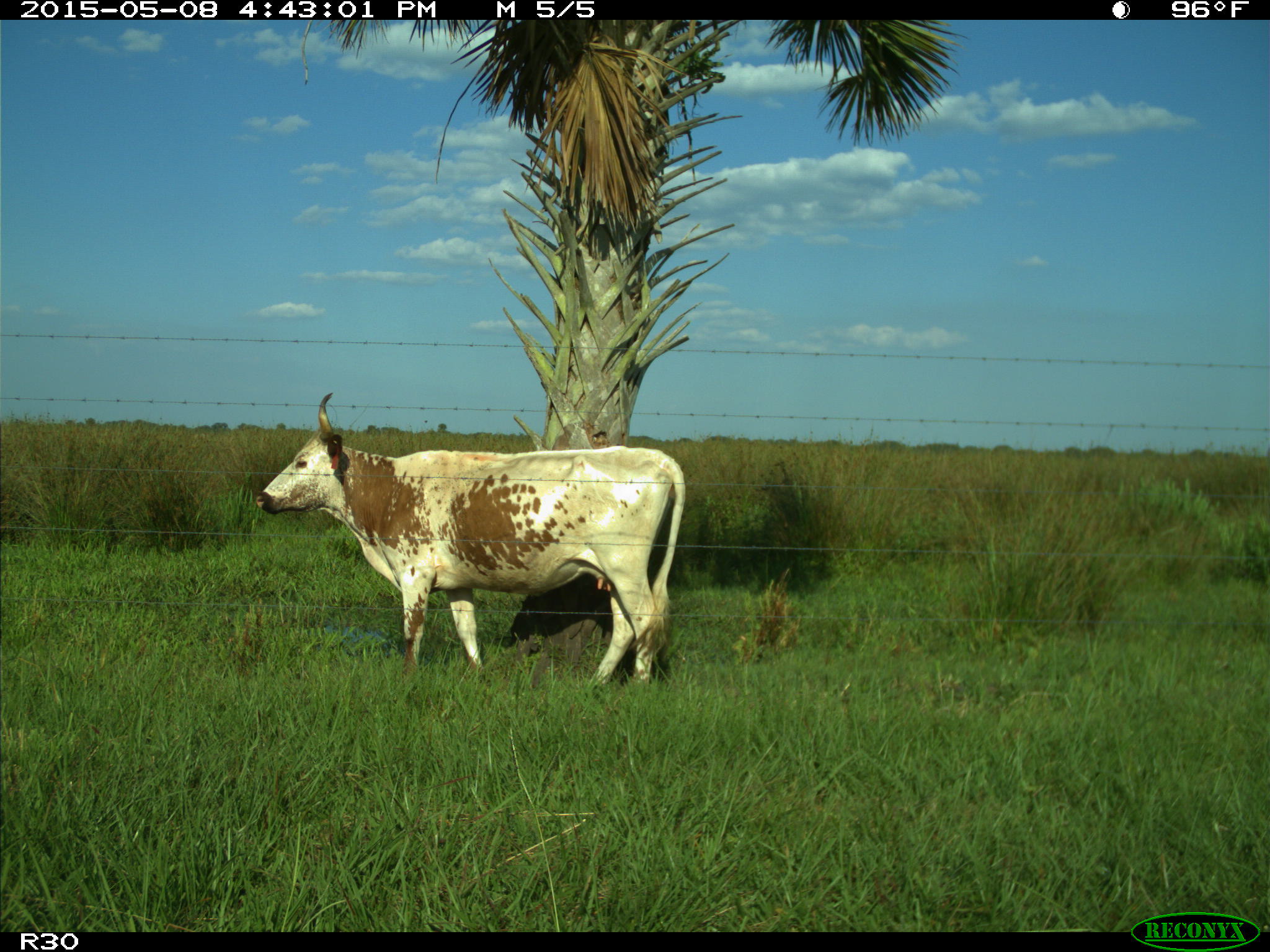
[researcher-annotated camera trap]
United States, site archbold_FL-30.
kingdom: Animalia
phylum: Chordata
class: Mammalia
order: Artiodactyla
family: Bovidae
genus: Bos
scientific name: Bos taurus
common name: domestic cow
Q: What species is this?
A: Bos taurus (domestic cow).